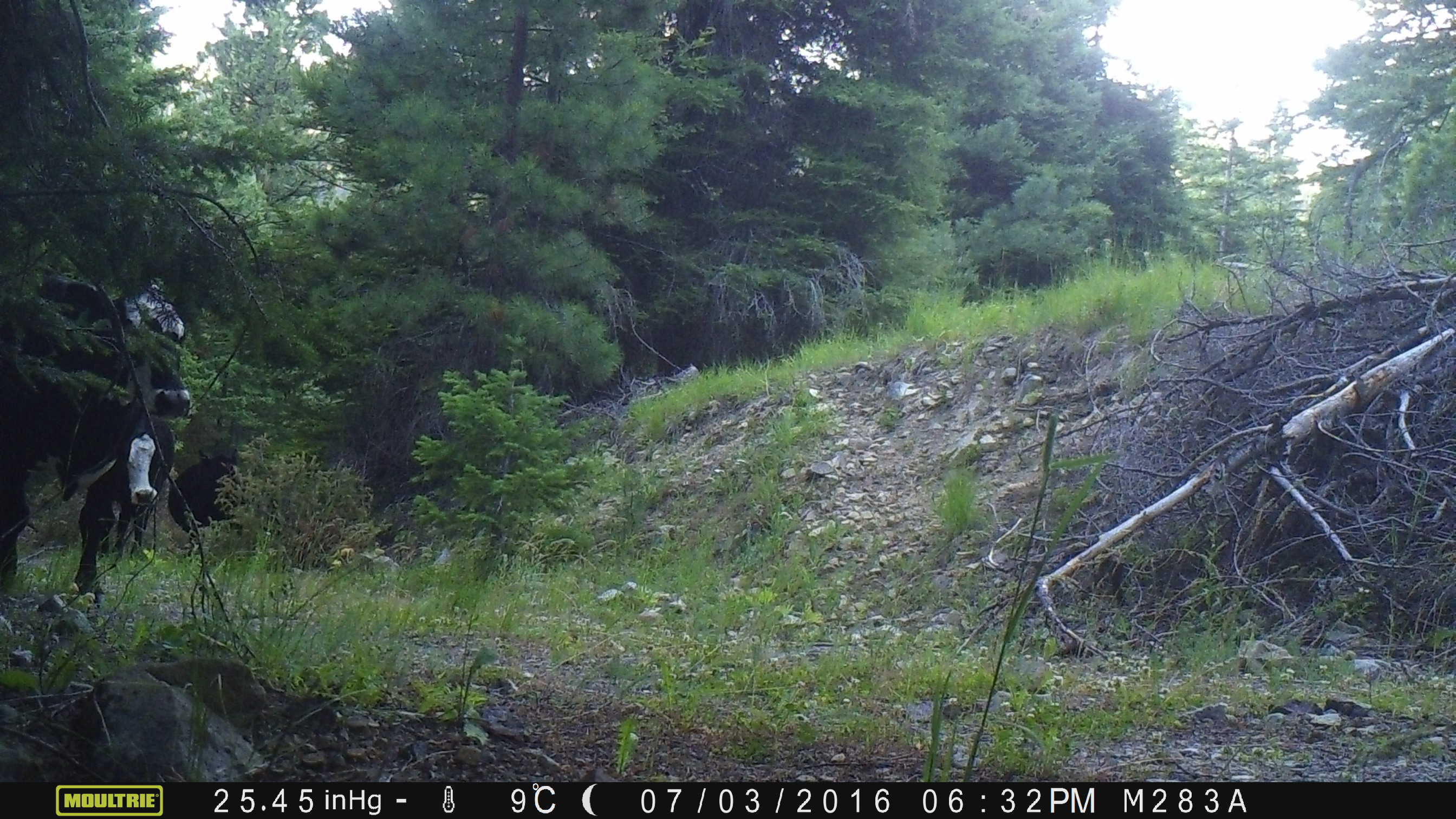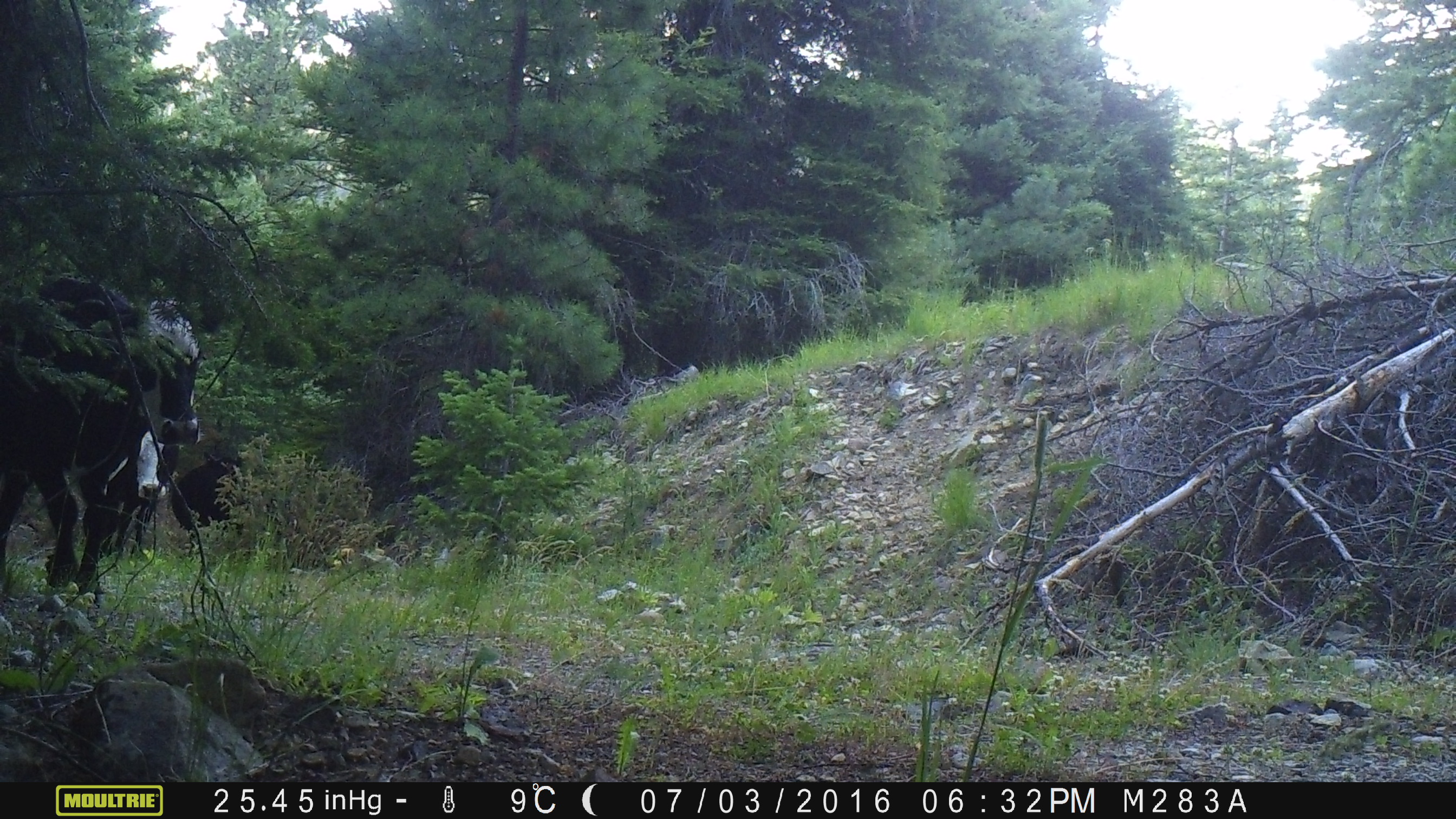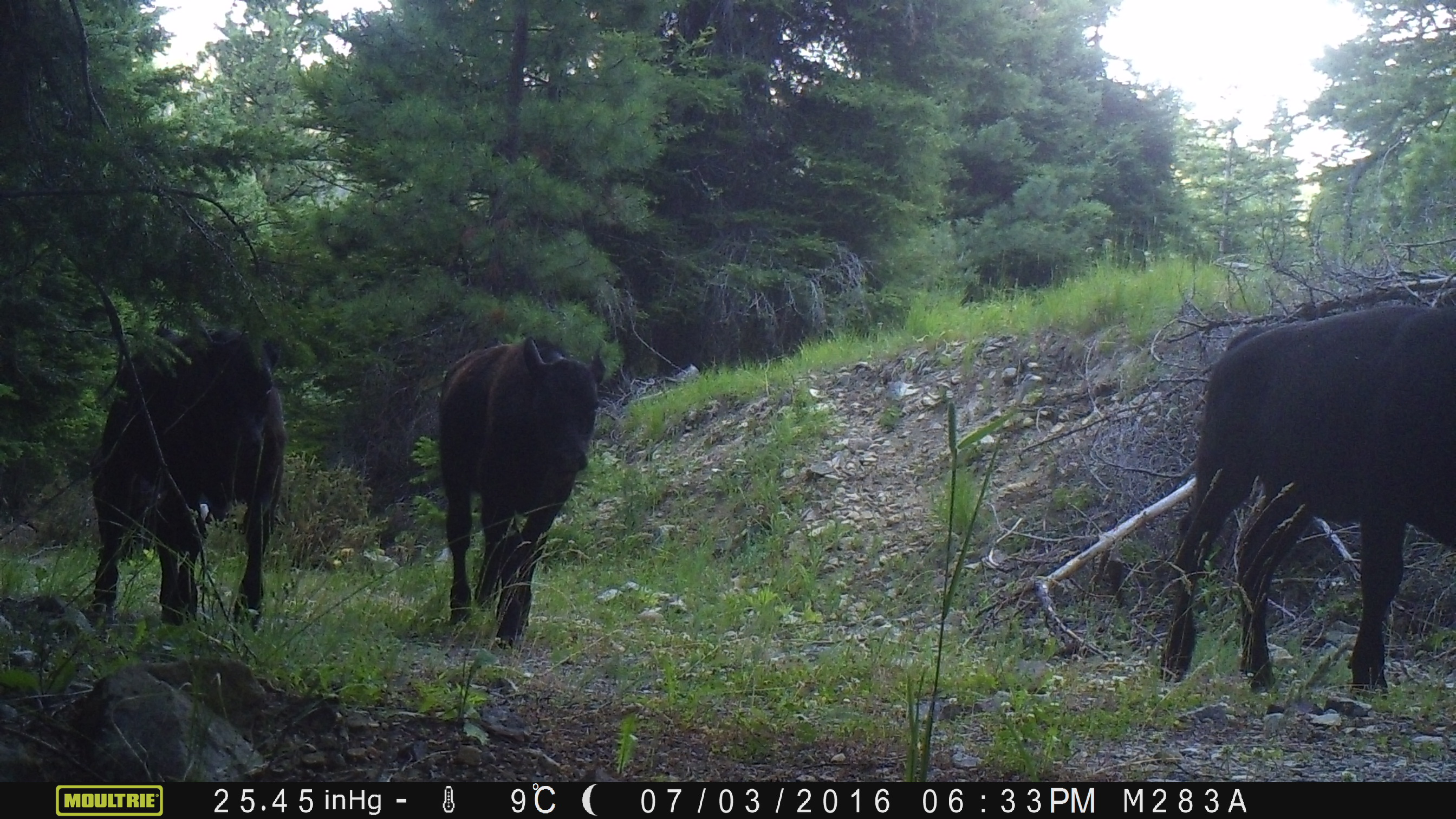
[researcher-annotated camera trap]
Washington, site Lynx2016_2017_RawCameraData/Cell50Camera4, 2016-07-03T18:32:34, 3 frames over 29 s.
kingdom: Animalia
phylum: Chordata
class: Mammalia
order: Artiodactyla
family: Bovidae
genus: Bos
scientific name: Bos taurus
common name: domestic cattle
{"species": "domestic cattle (Bos taurus)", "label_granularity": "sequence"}